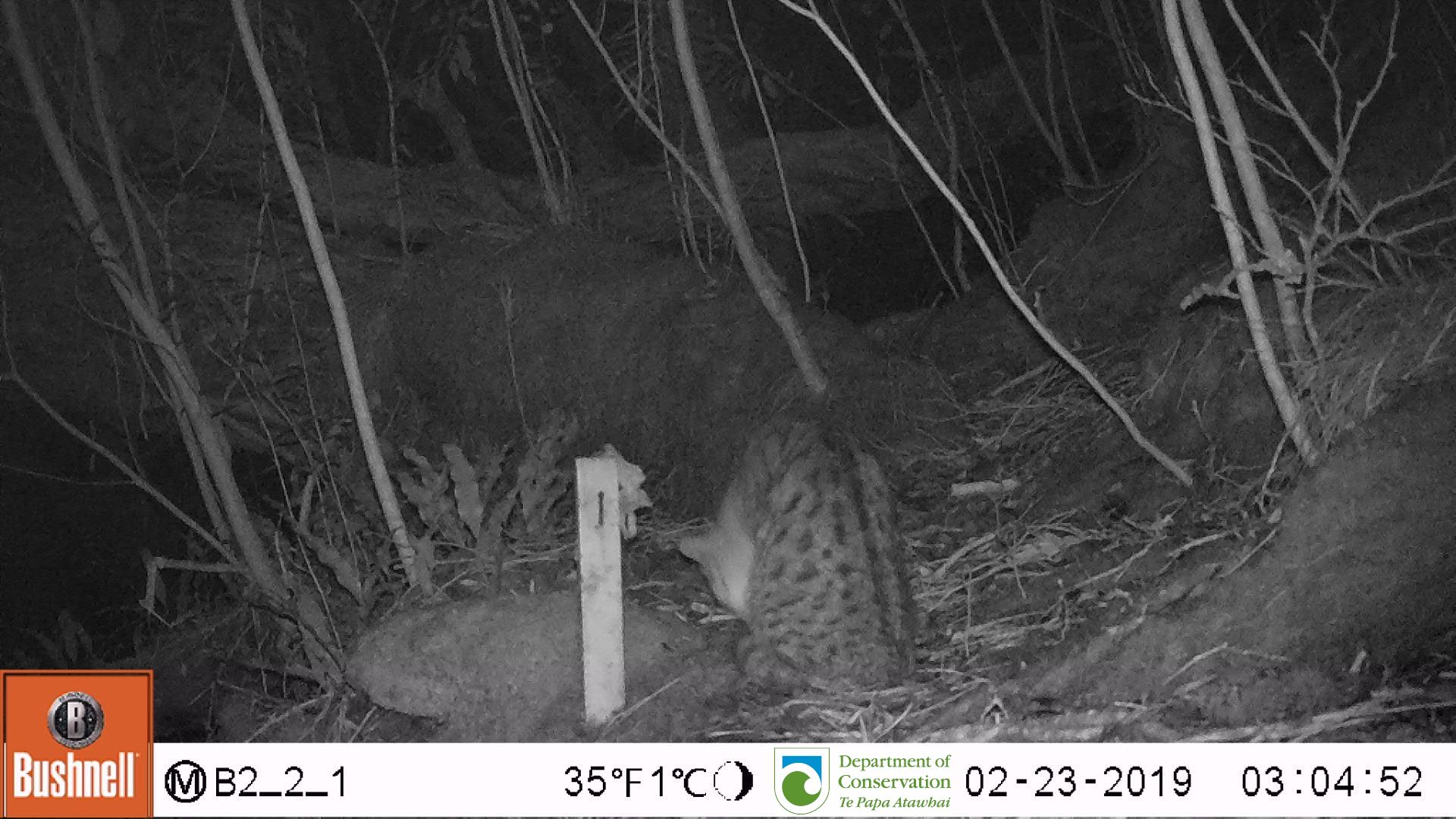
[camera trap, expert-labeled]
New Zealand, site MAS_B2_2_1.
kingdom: Animalia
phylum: Chordata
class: Mammalia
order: Carnivora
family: Felidae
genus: Felis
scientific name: Felis catus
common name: domestic cat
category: cat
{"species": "cat (domestic cat) (Felis catus)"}